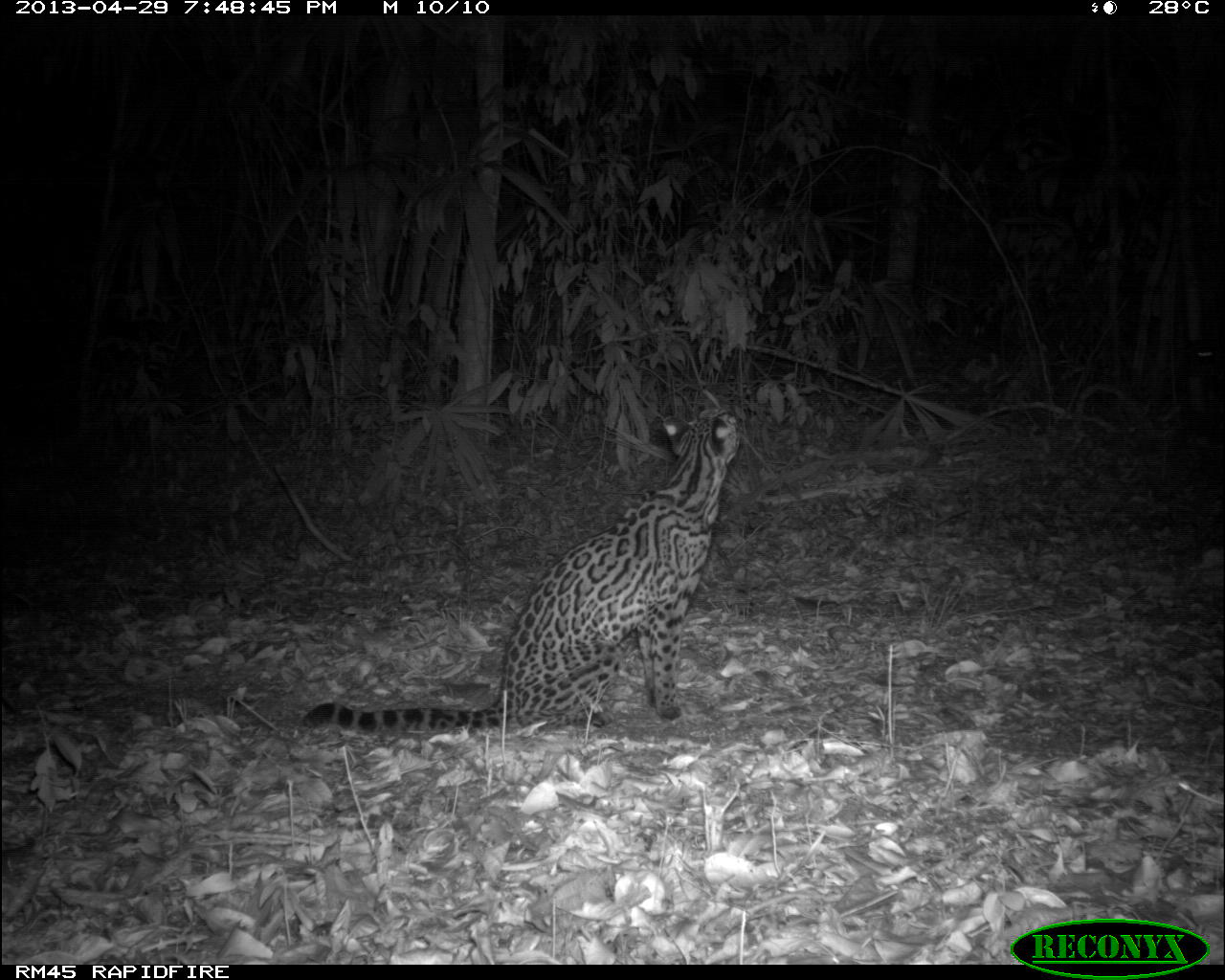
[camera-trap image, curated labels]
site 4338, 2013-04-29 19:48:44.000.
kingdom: Animalia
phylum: Chordata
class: Mammalia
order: Carnivora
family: Felidae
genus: Leopardus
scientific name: Leopardus pardalis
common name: ocelot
Leopardus pardalis (ocelot), count 1.